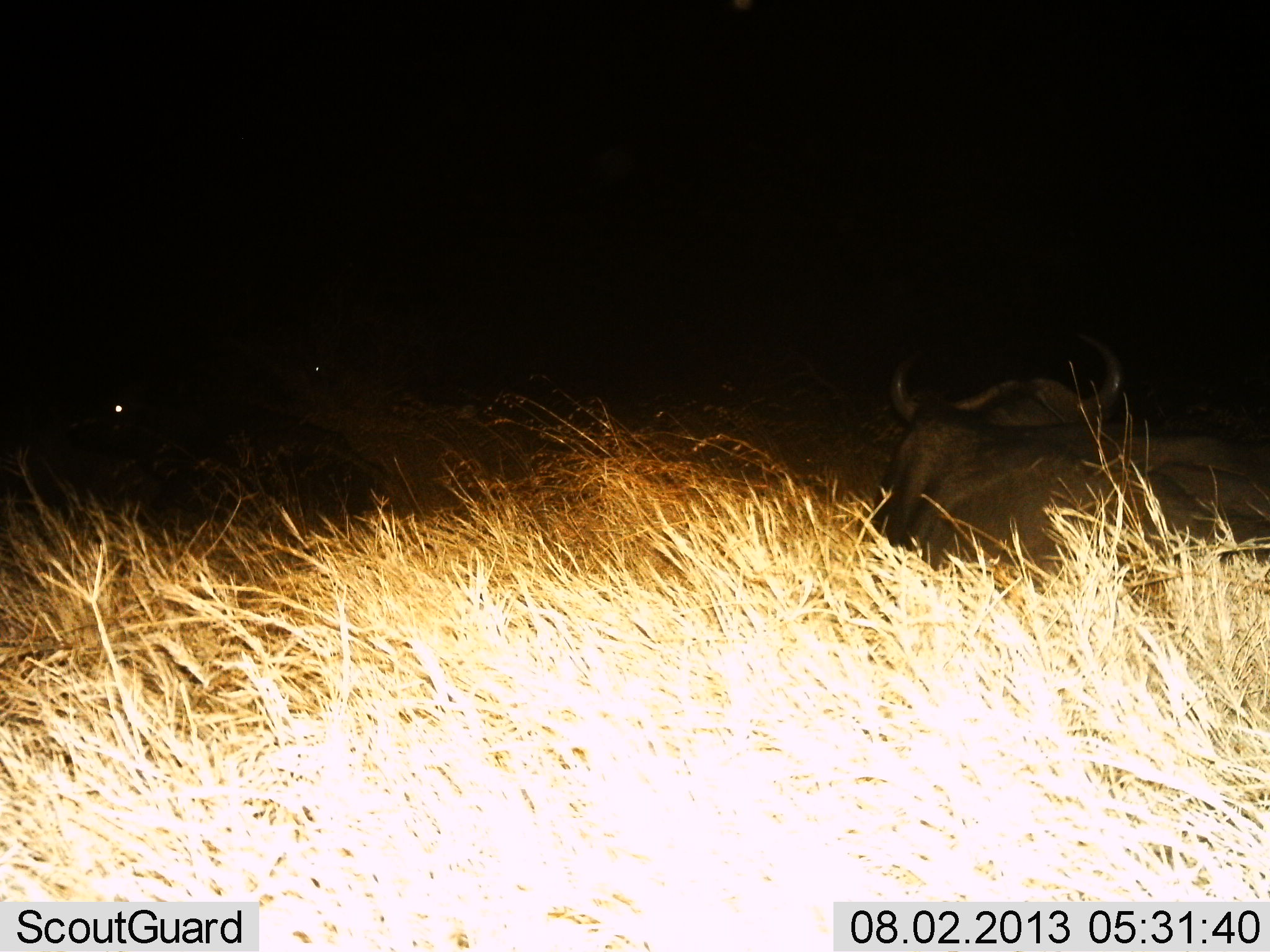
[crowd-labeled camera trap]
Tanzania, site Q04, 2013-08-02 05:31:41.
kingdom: Animalia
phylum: Chordata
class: Mammalia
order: Artiodactyla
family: Bovidae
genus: Syncerus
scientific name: Syncerus caffer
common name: cape buffalo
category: buffalo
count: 1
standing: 8%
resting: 85%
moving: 8%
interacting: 0%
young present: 0%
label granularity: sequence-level